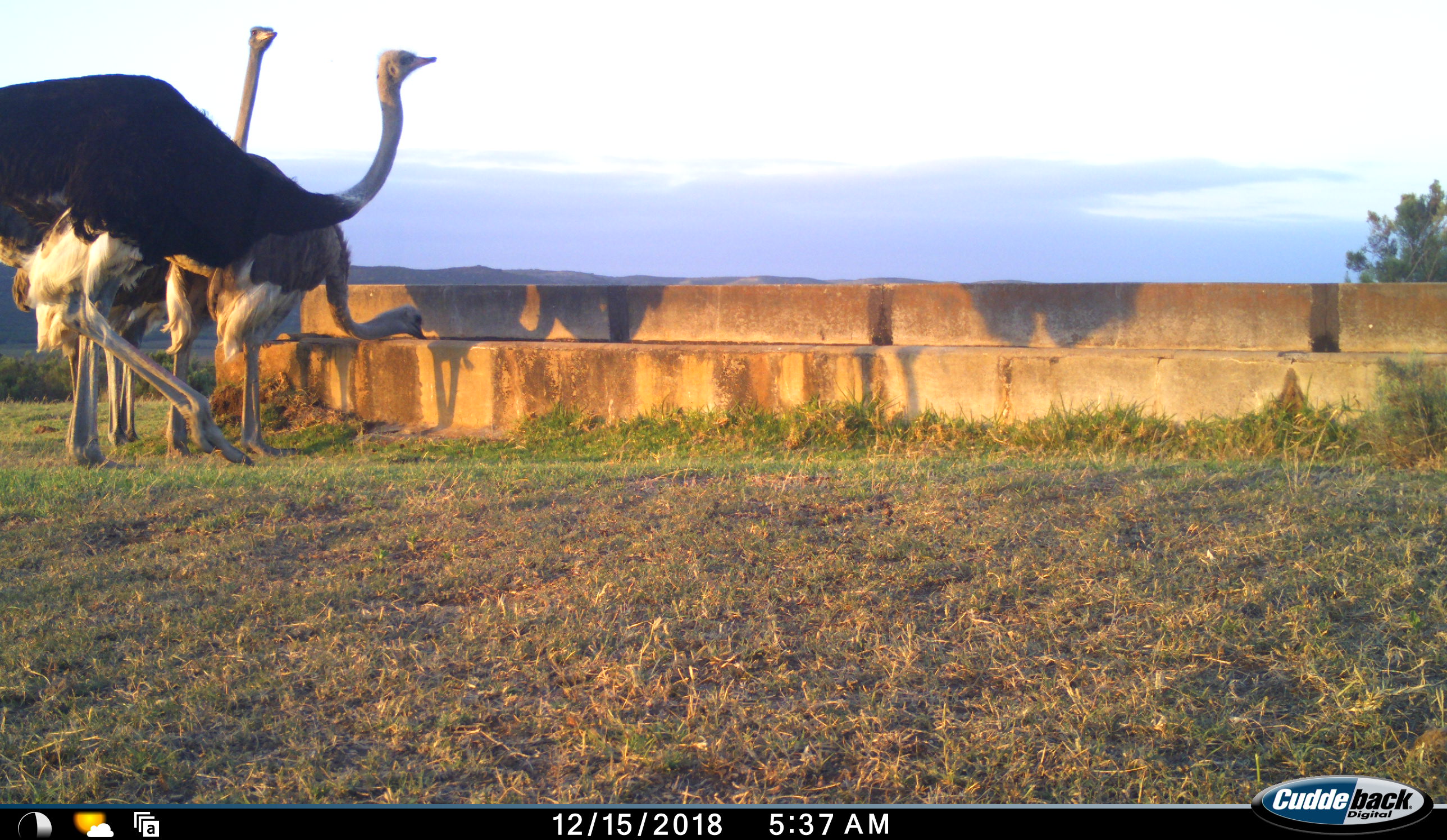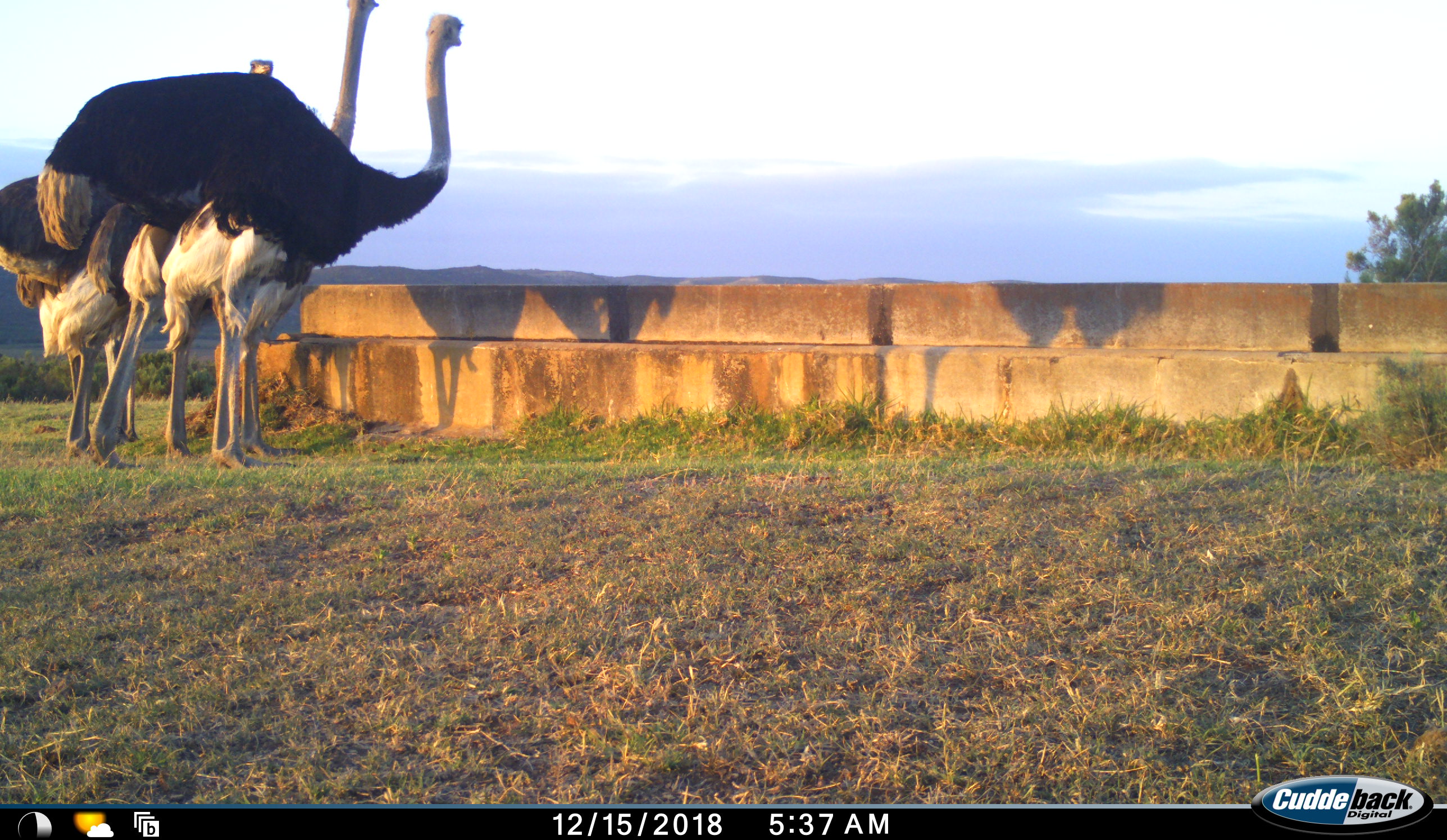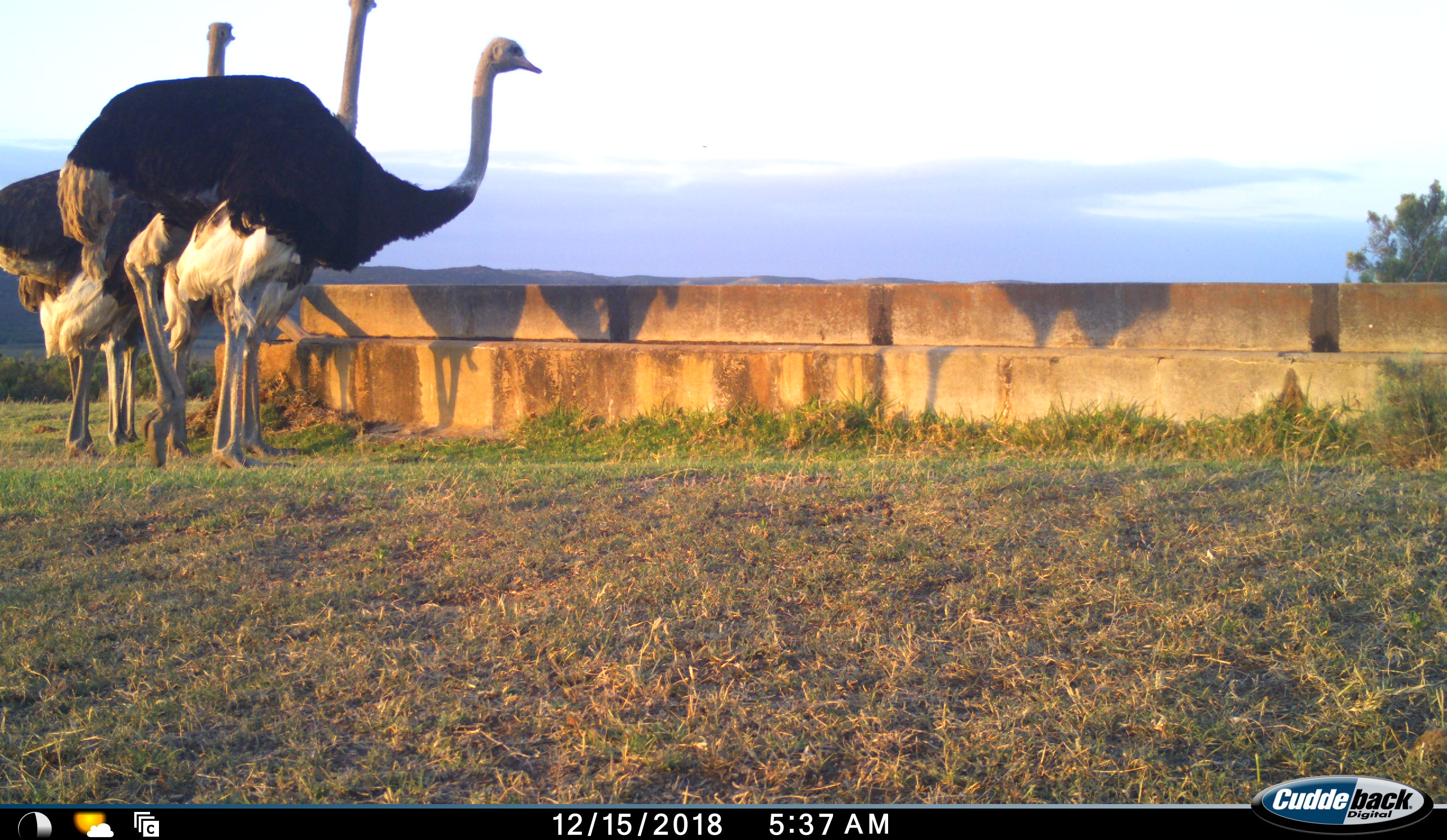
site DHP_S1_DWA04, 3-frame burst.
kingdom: Animalia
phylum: Chordata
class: Aves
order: Struthioniformes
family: Struthionidae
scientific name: Struthionidae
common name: ostrich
Ostrich (Struthionidae), count 3. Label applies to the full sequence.